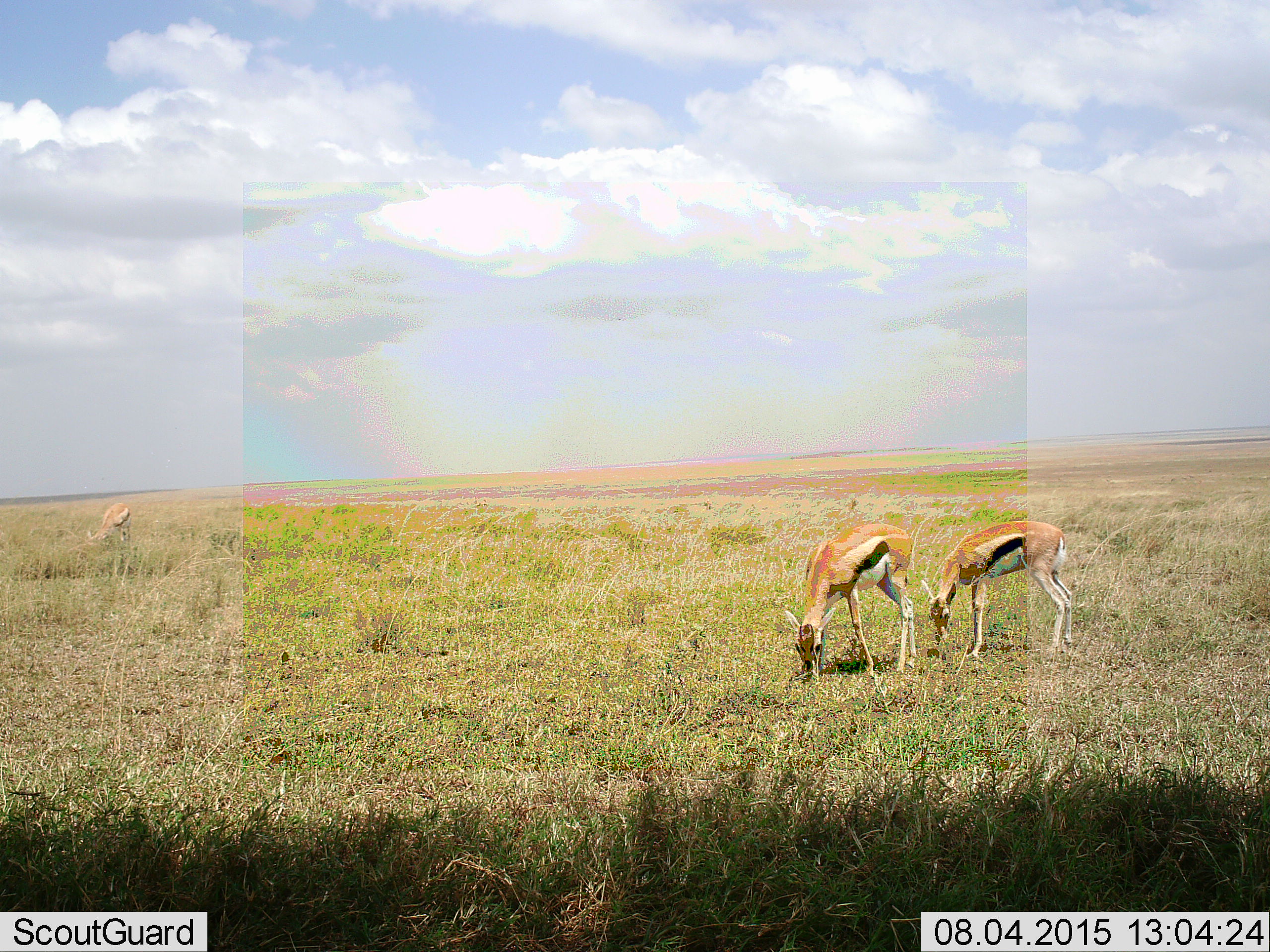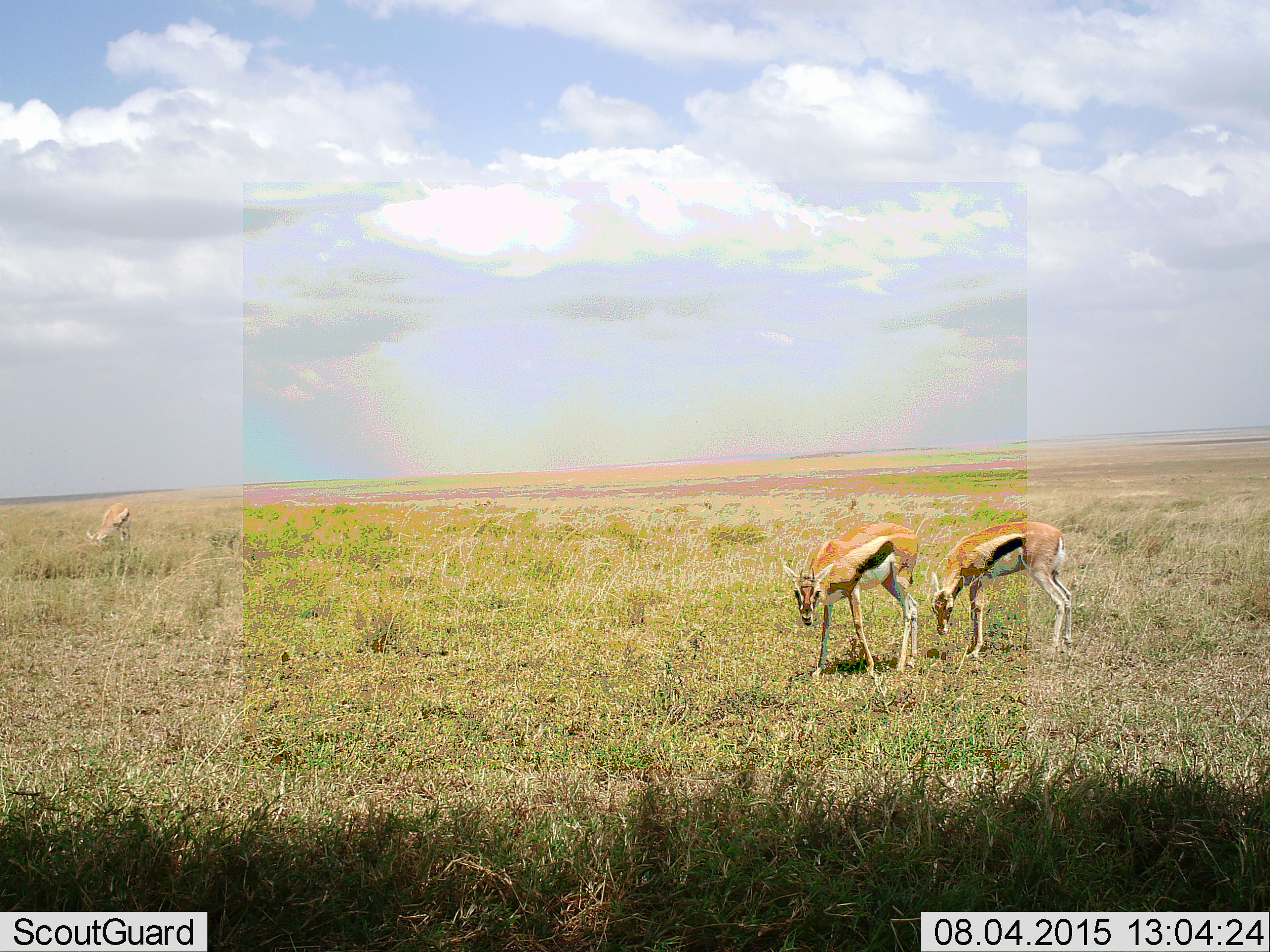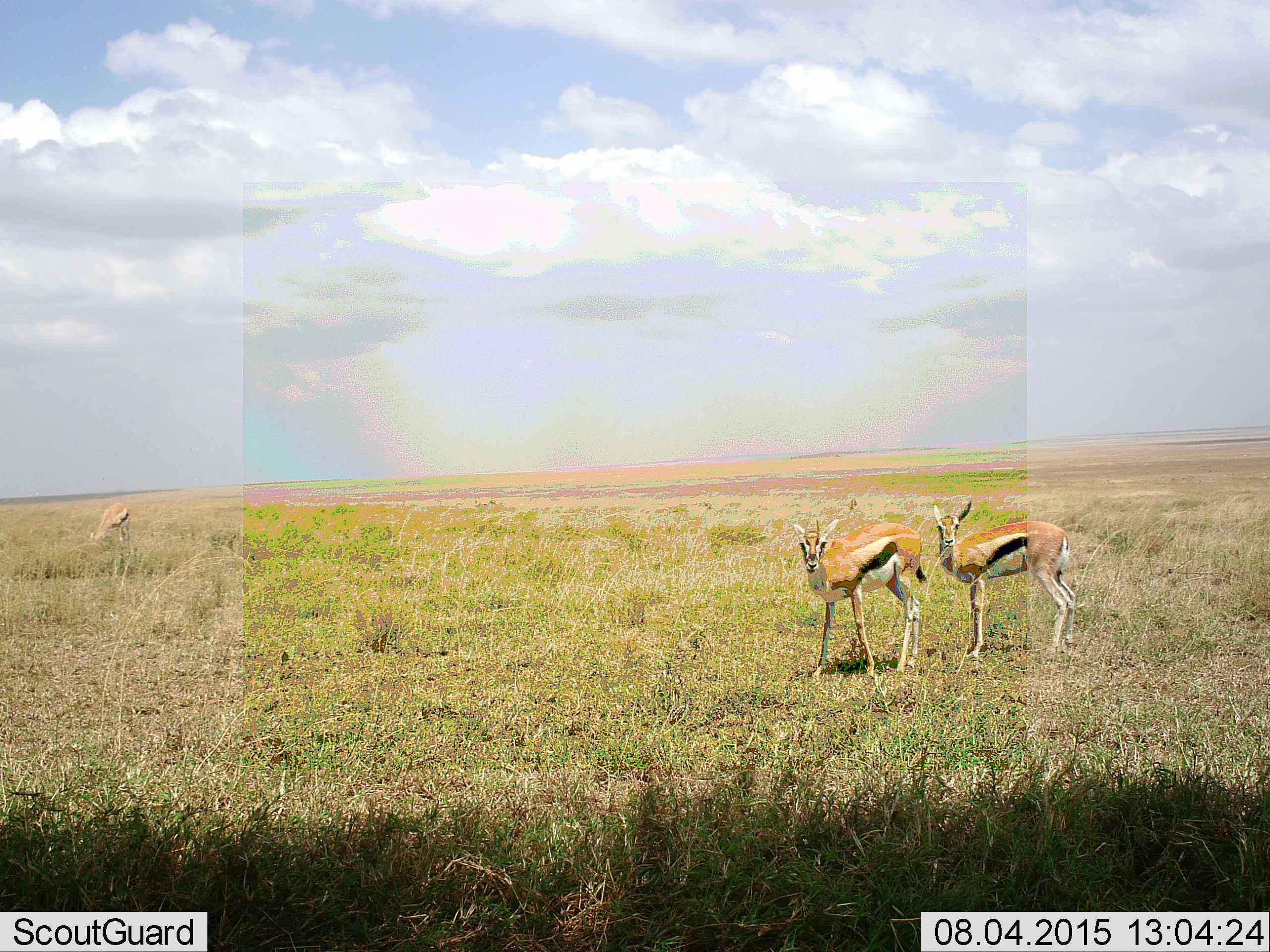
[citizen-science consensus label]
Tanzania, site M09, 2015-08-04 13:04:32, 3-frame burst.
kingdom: Animalia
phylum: Chordata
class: Mammalia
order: Artiodactyla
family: Bovidae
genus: Eudorcas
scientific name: Eudorcas thomsonii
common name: thomson's gazelle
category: gazellethomsons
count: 3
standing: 40%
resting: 0%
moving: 0%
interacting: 0%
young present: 20%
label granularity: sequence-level